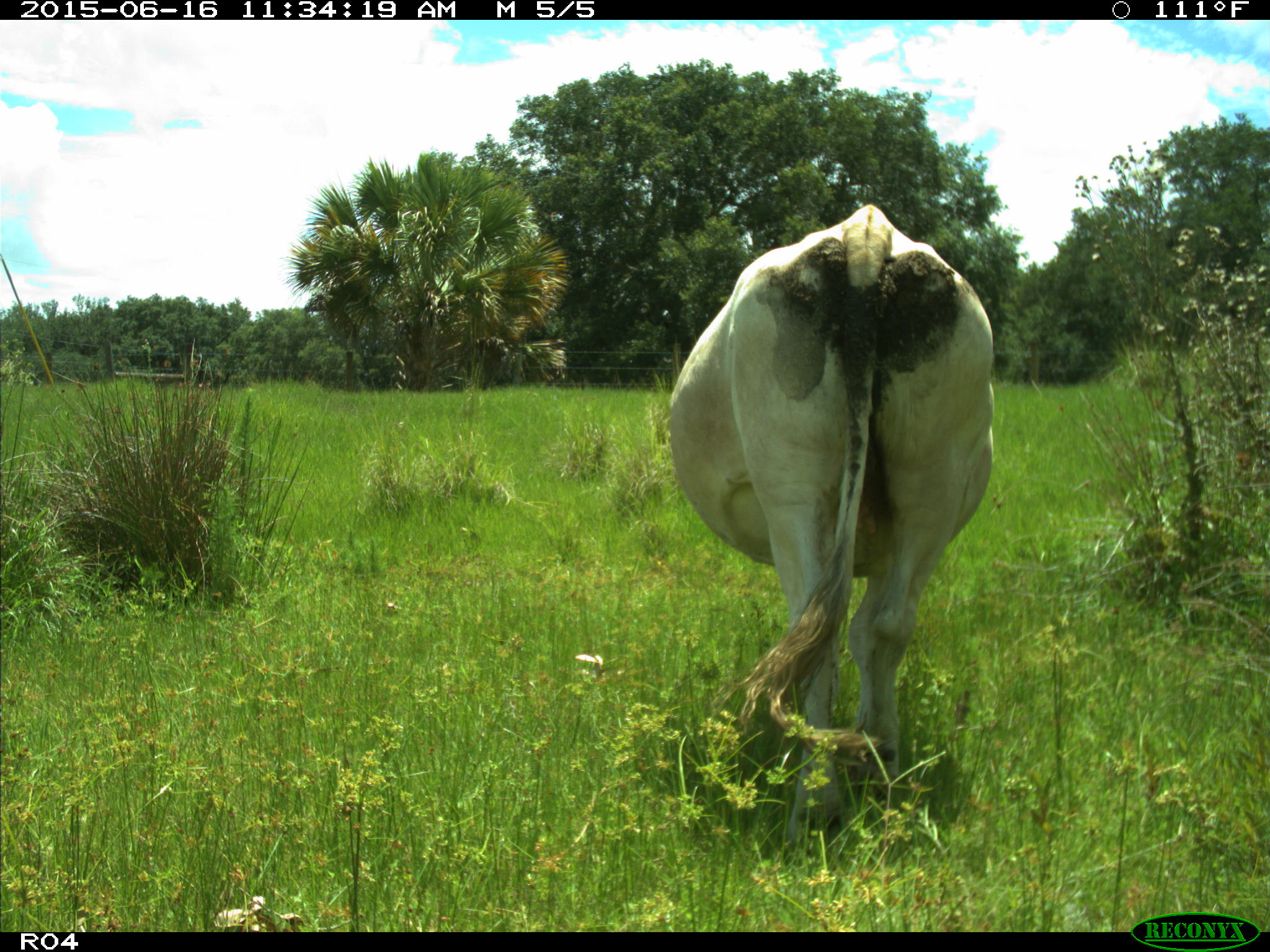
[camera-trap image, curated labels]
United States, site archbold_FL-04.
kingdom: Animalia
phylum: Chordata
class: Mammalia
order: Artiodactyla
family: Bovidae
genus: Bos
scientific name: Bos taurus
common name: domestic cow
Bos taurus (domestic cow).